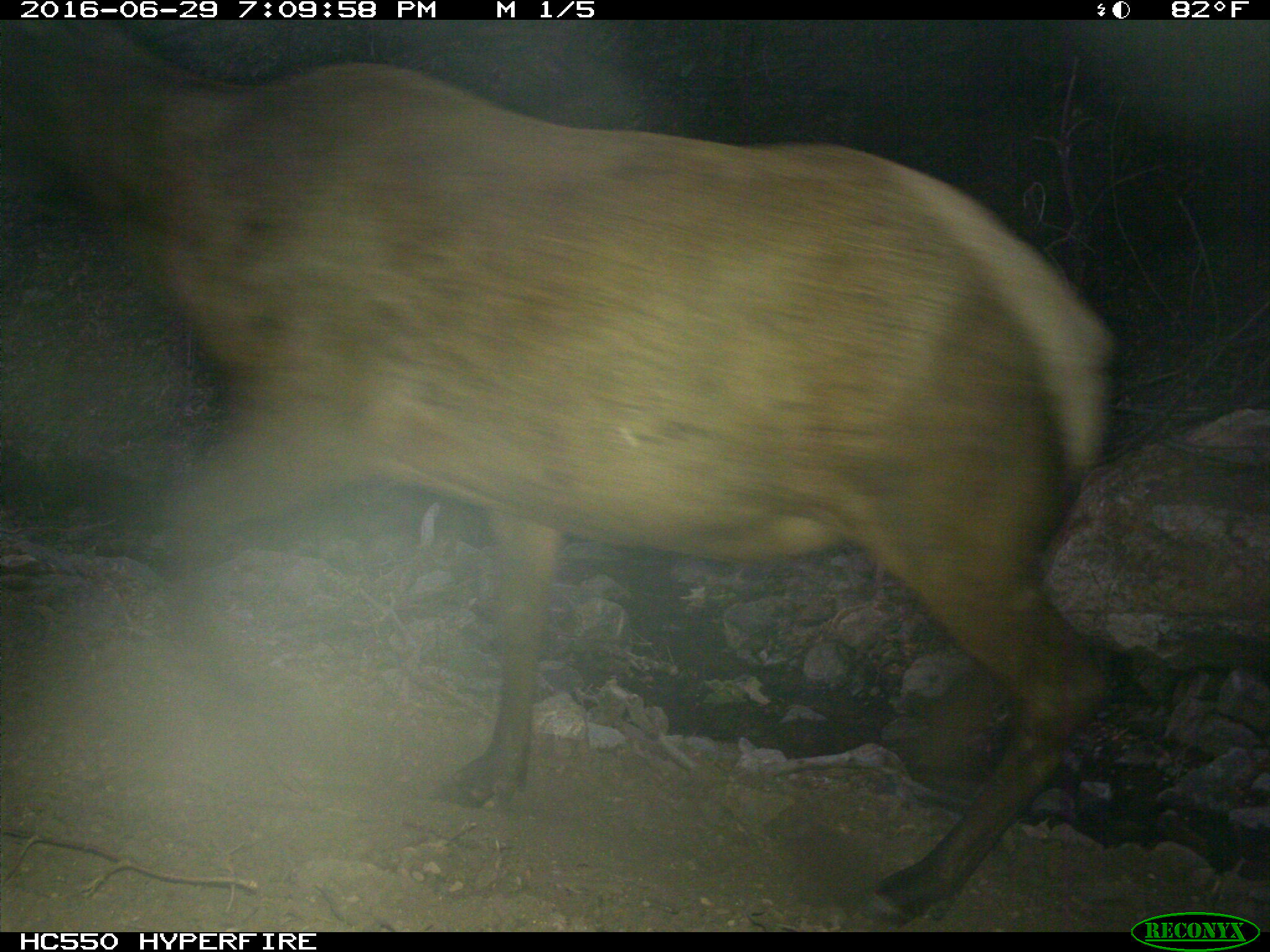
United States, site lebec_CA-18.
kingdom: Animalia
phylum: Chordata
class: Mammalia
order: Artiodactyla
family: Cervidae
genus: Cervus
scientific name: Cervus canadensis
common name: elk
Cervus canadensis (elk).